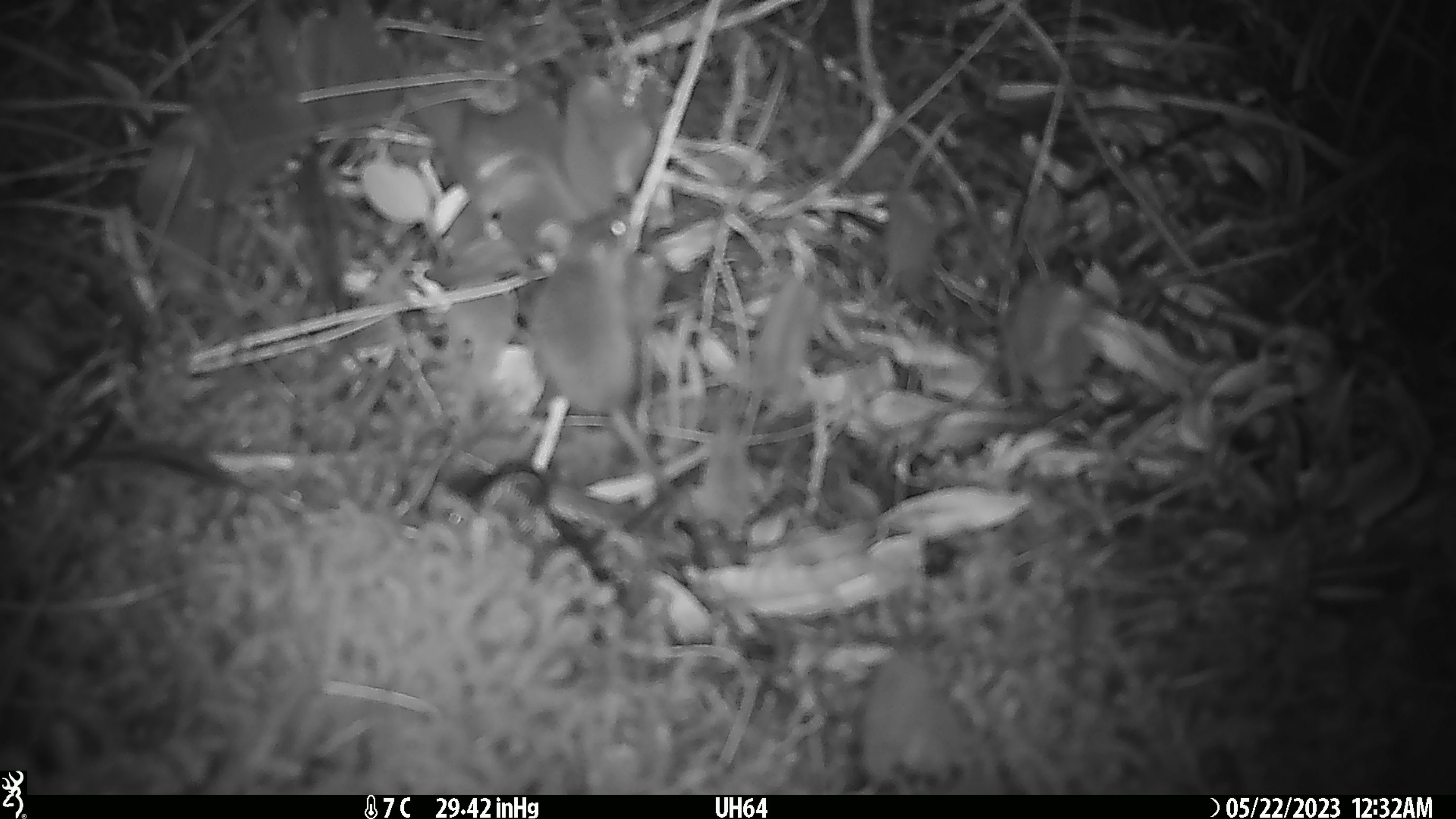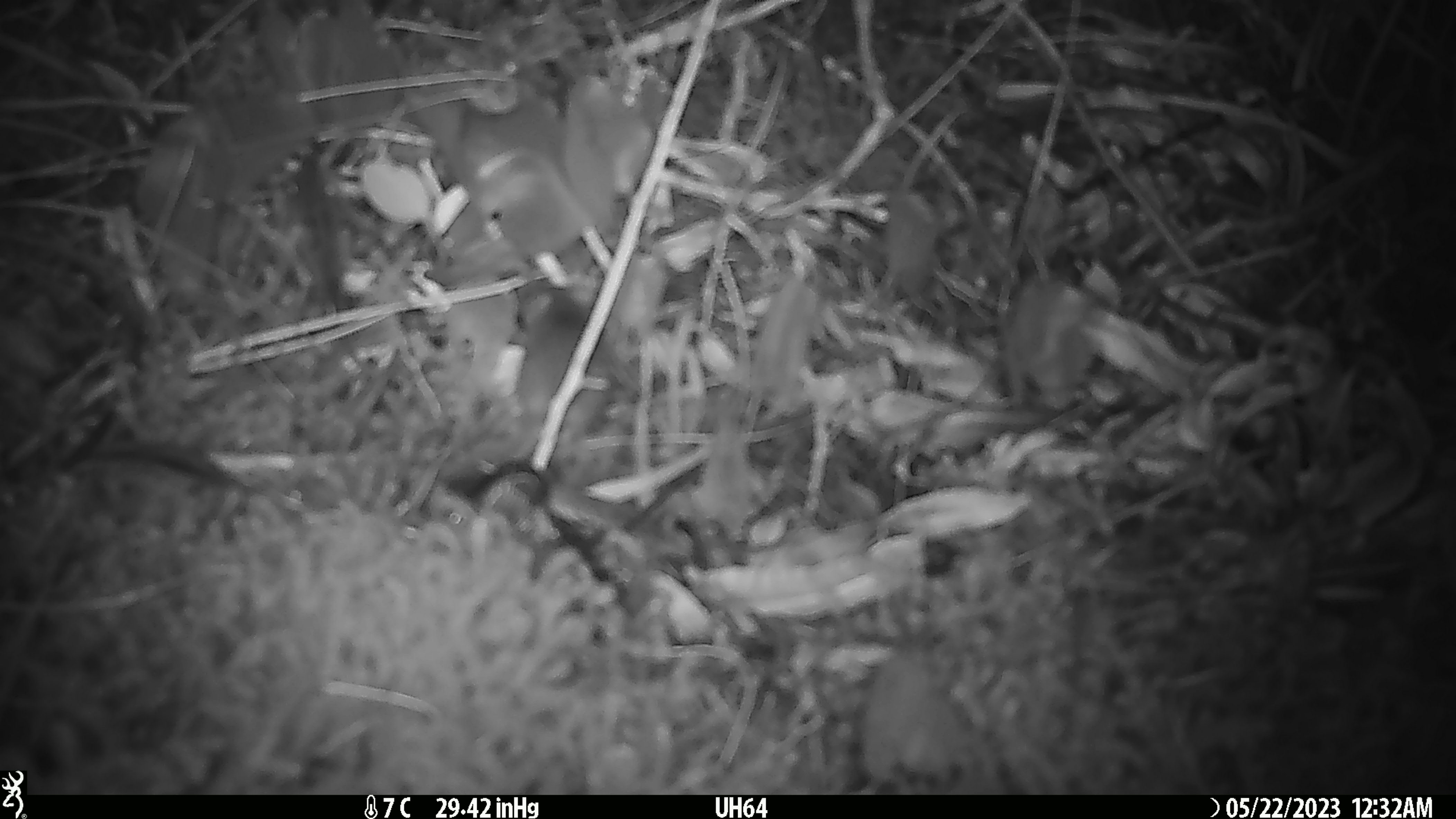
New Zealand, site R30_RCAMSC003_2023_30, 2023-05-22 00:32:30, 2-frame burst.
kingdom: Animalia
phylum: Chordata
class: Mammalia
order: Rodentia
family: Muridae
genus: Mus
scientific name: Mus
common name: mouse